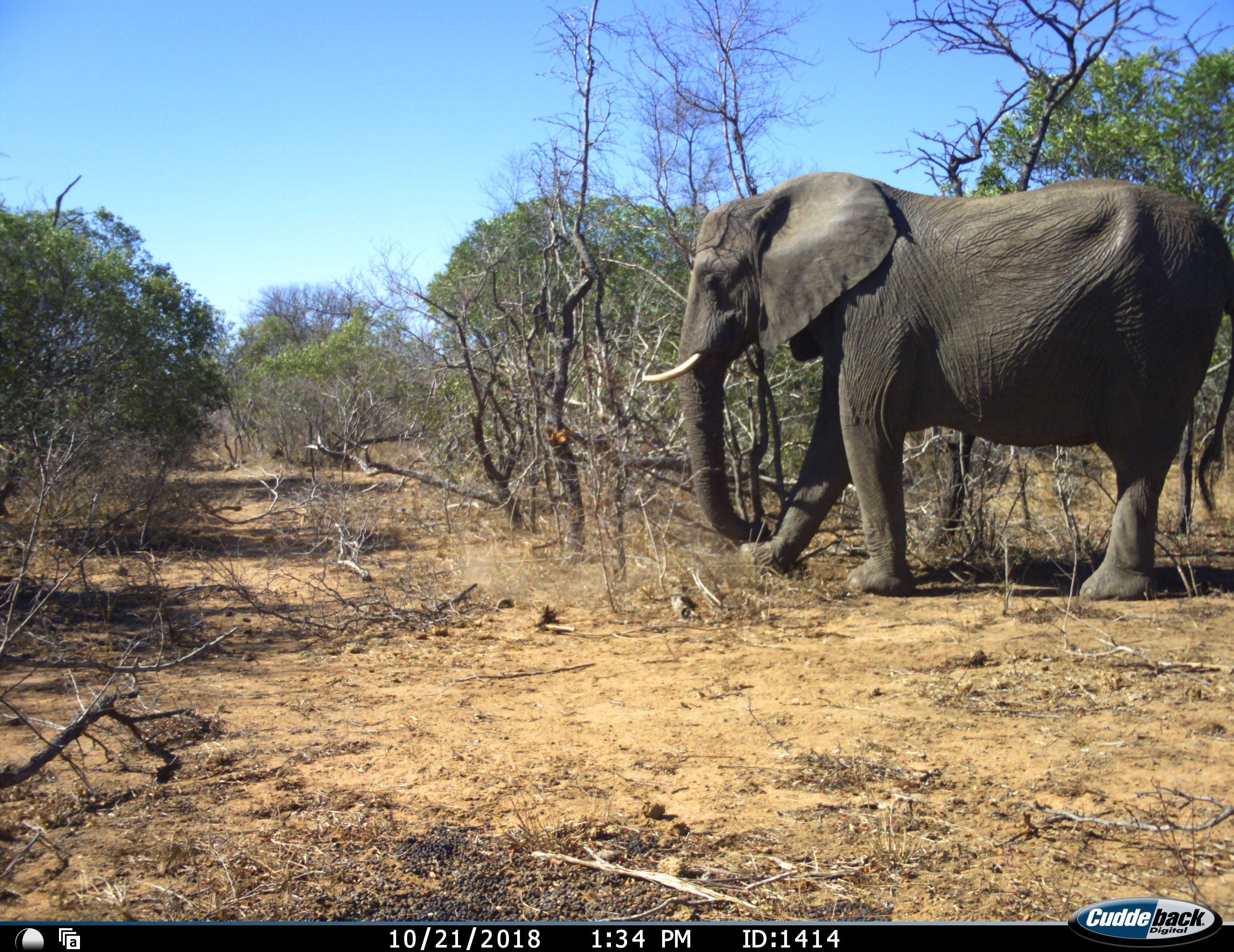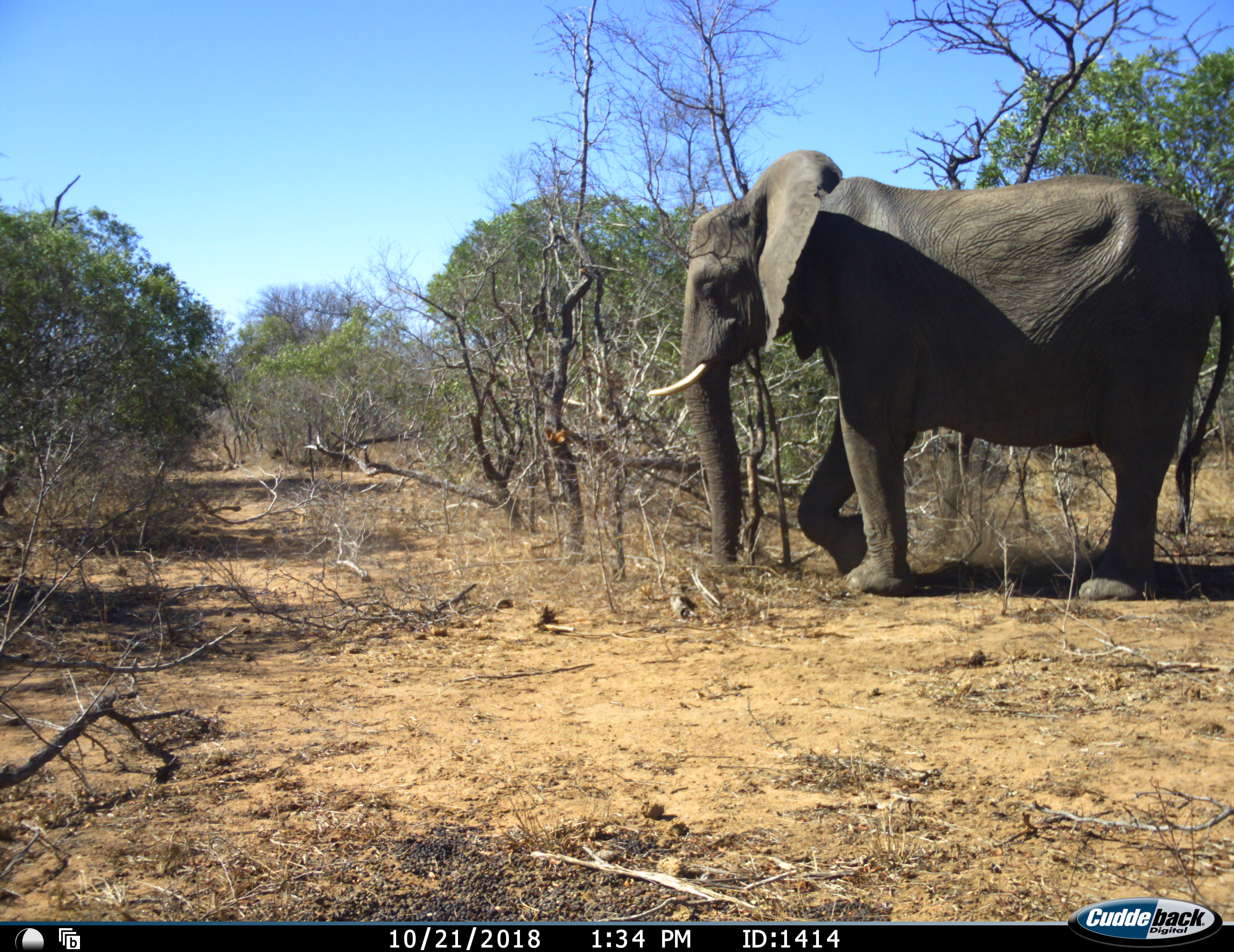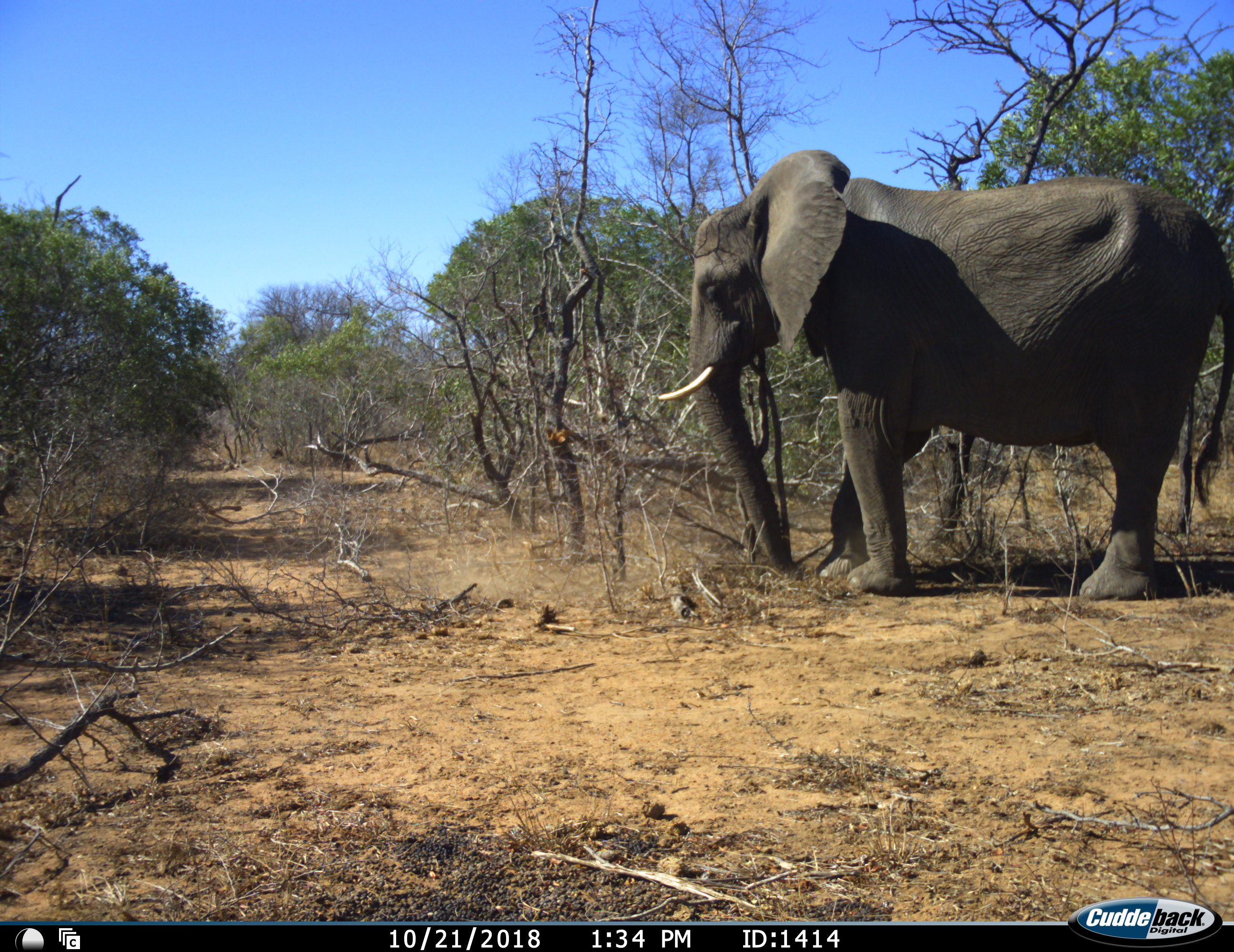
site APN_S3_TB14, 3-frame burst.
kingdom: Animalia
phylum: Chordata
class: Mammalia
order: Proboscidea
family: Elephantidae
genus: Loxodonta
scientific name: Loxodonta africana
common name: african bush elephant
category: elephant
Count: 1.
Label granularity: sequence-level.